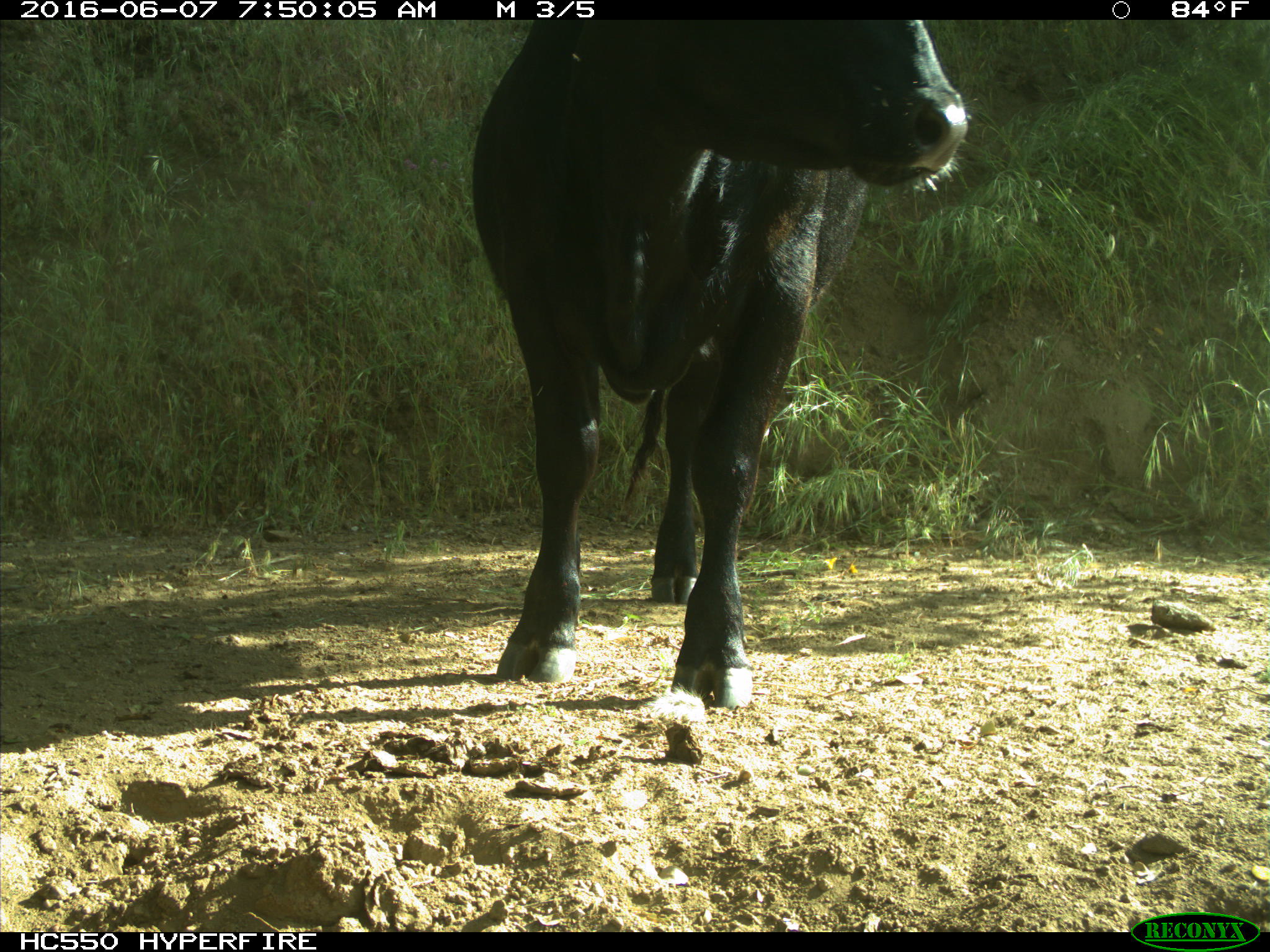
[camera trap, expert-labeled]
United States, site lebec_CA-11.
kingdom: Animalia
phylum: Chordata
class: Mammalia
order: Artiodactyla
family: Bovidae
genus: Bos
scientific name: Bos taurus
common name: domestic cow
Bos taurus (domestic cow).